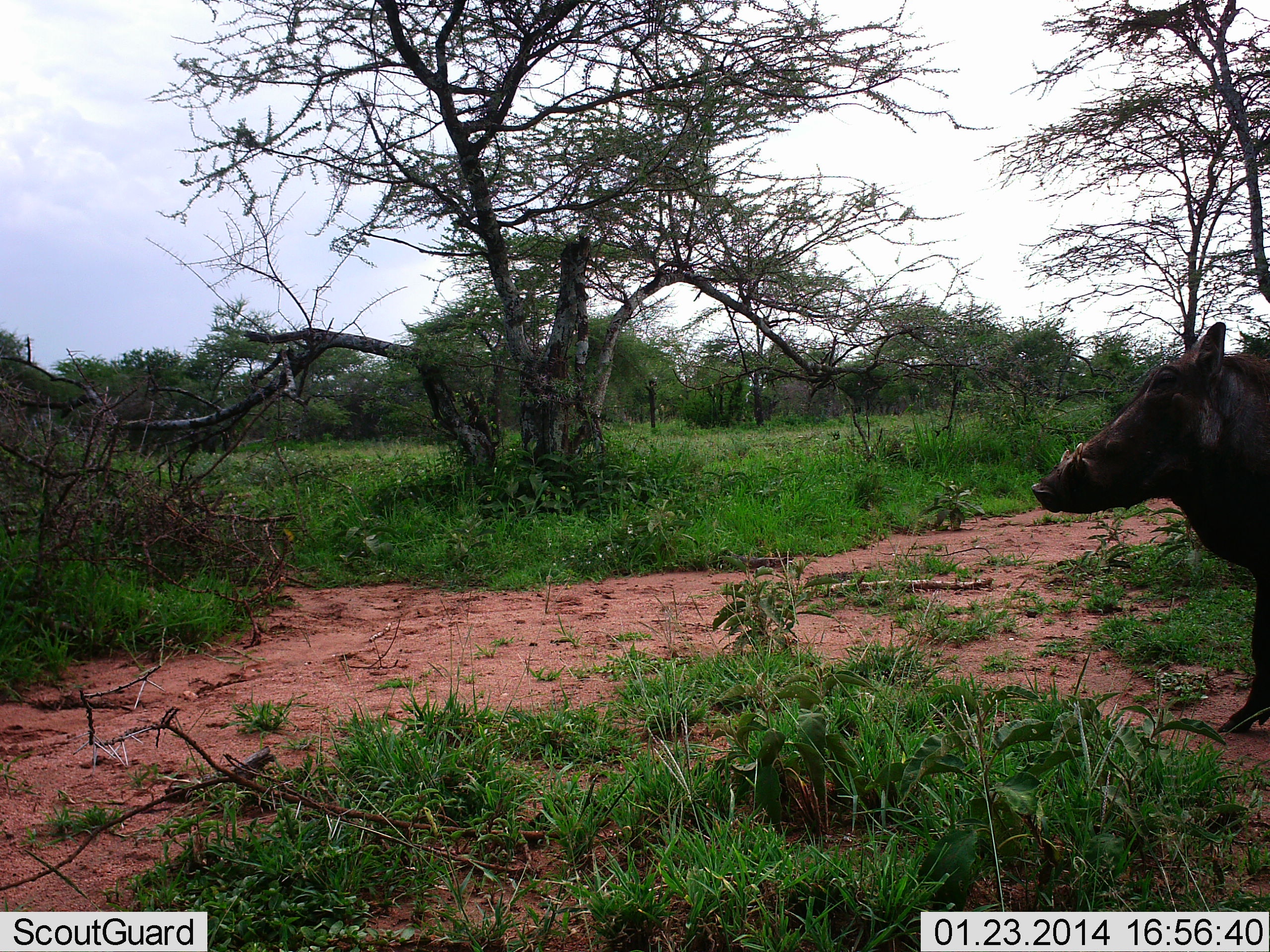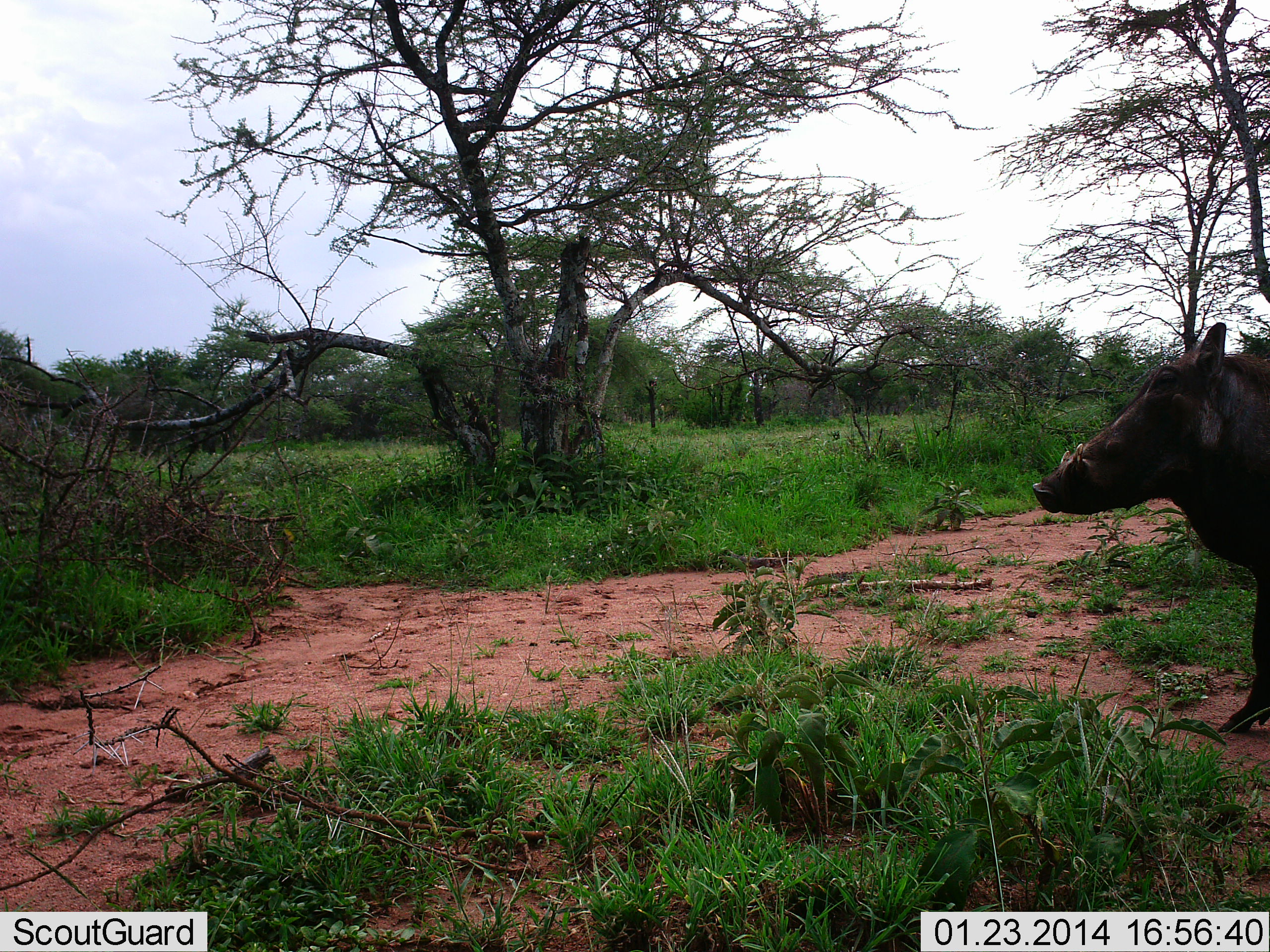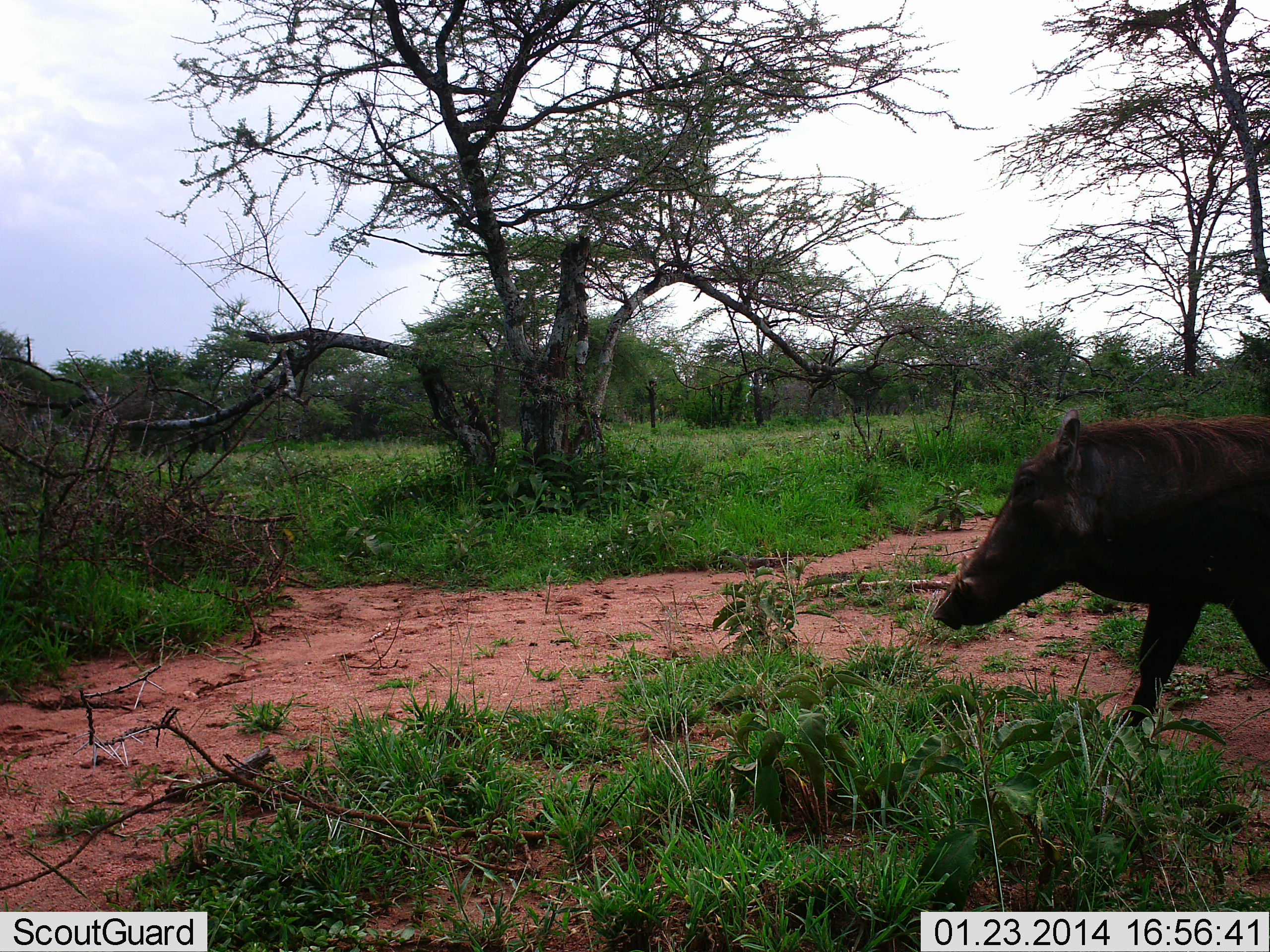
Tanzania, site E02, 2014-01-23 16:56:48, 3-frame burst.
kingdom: Animalia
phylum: Chordata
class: Mammalia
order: Artiodactyla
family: Suidae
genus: Phacochoerus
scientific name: Phacochoerus africanus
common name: warthog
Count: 1.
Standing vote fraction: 27%.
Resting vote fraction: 0%.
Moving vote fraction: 73%.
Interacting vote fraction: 0%.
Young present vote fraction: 0%.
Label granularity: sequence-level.